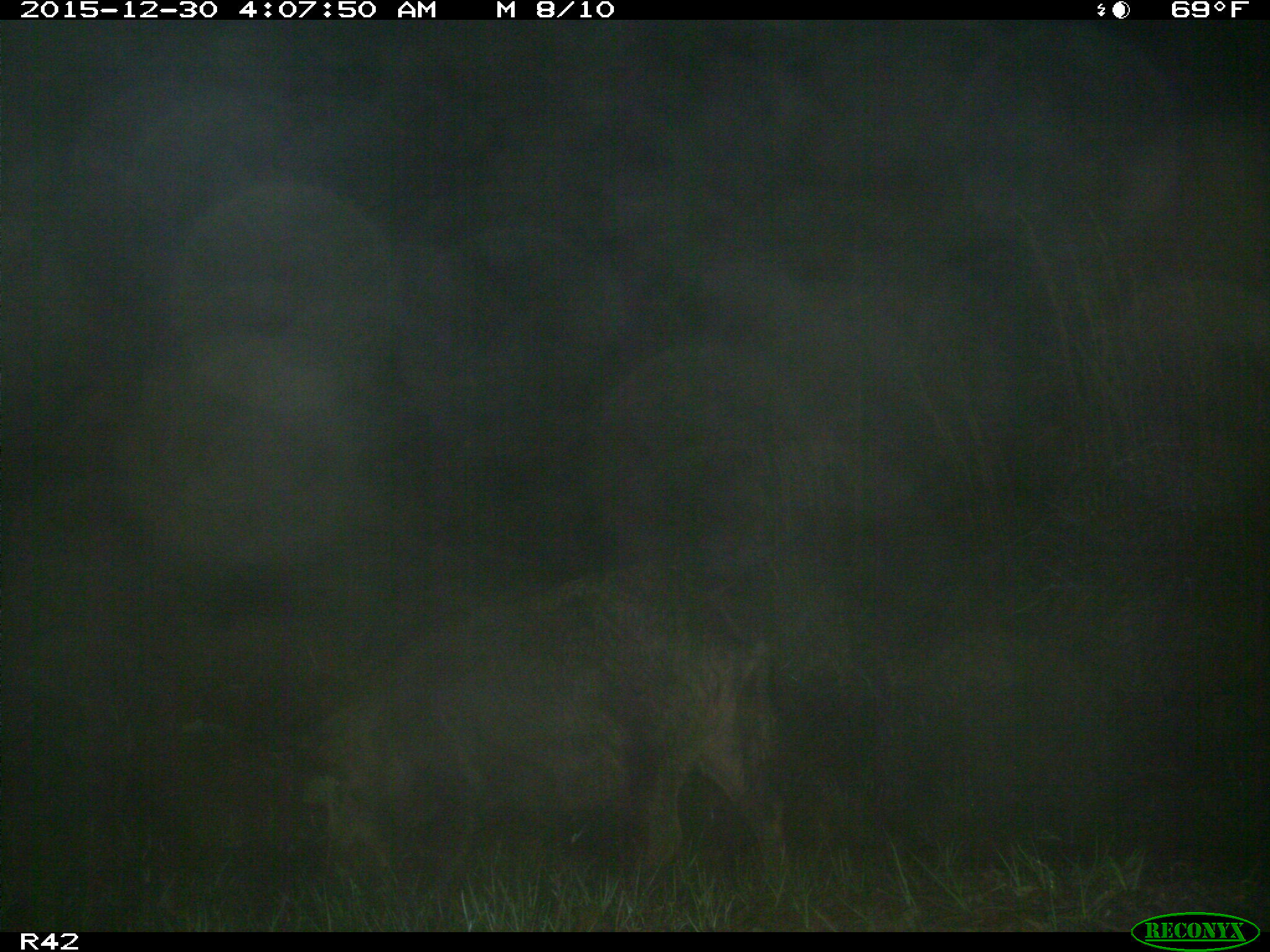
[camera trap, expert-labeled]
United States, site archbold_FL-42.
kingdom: Animalia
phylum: Chordata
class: Mammalia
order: Artiodactyla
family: Suidae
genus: Sus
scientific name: Sus scrofa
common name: wild boar